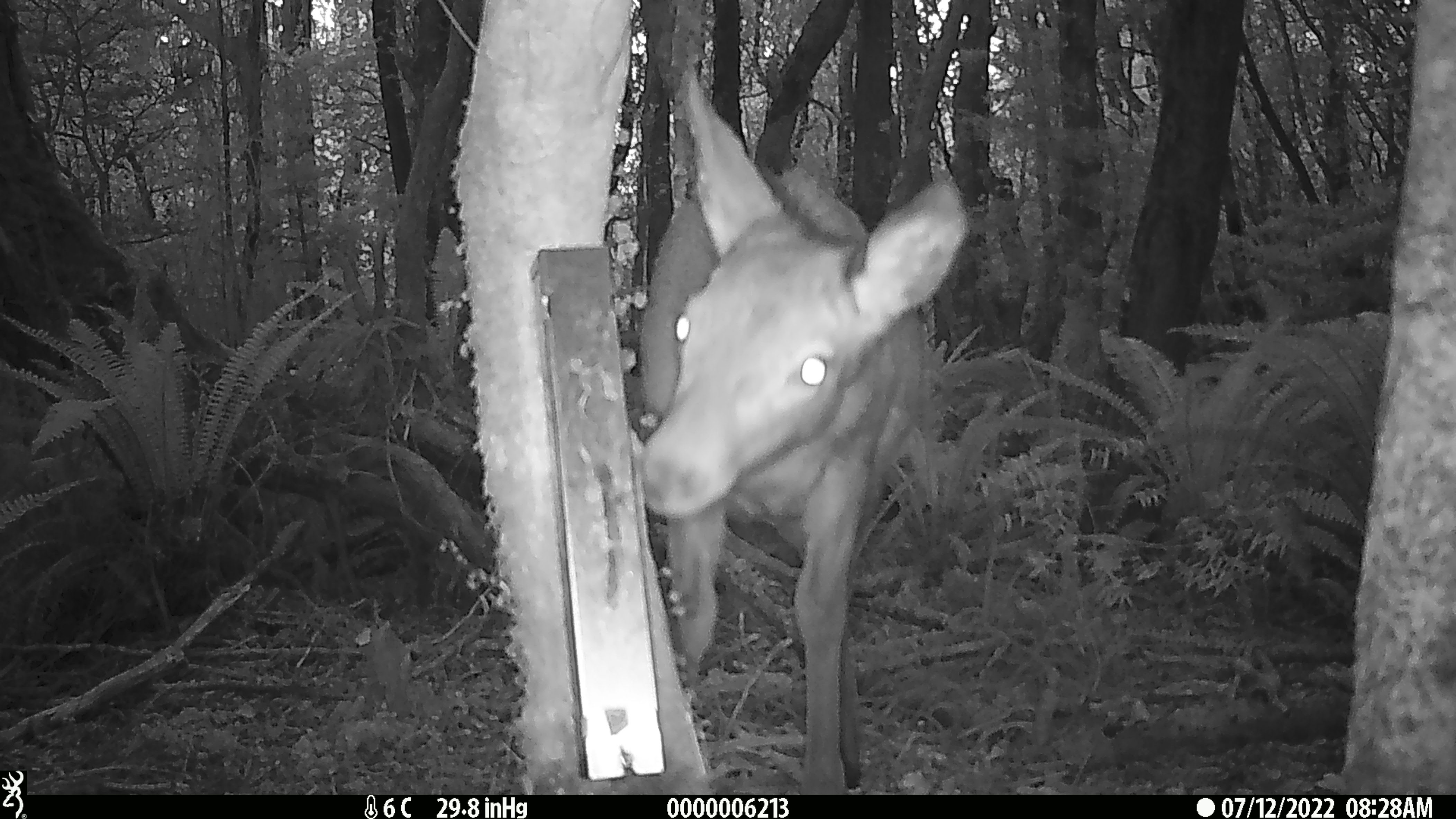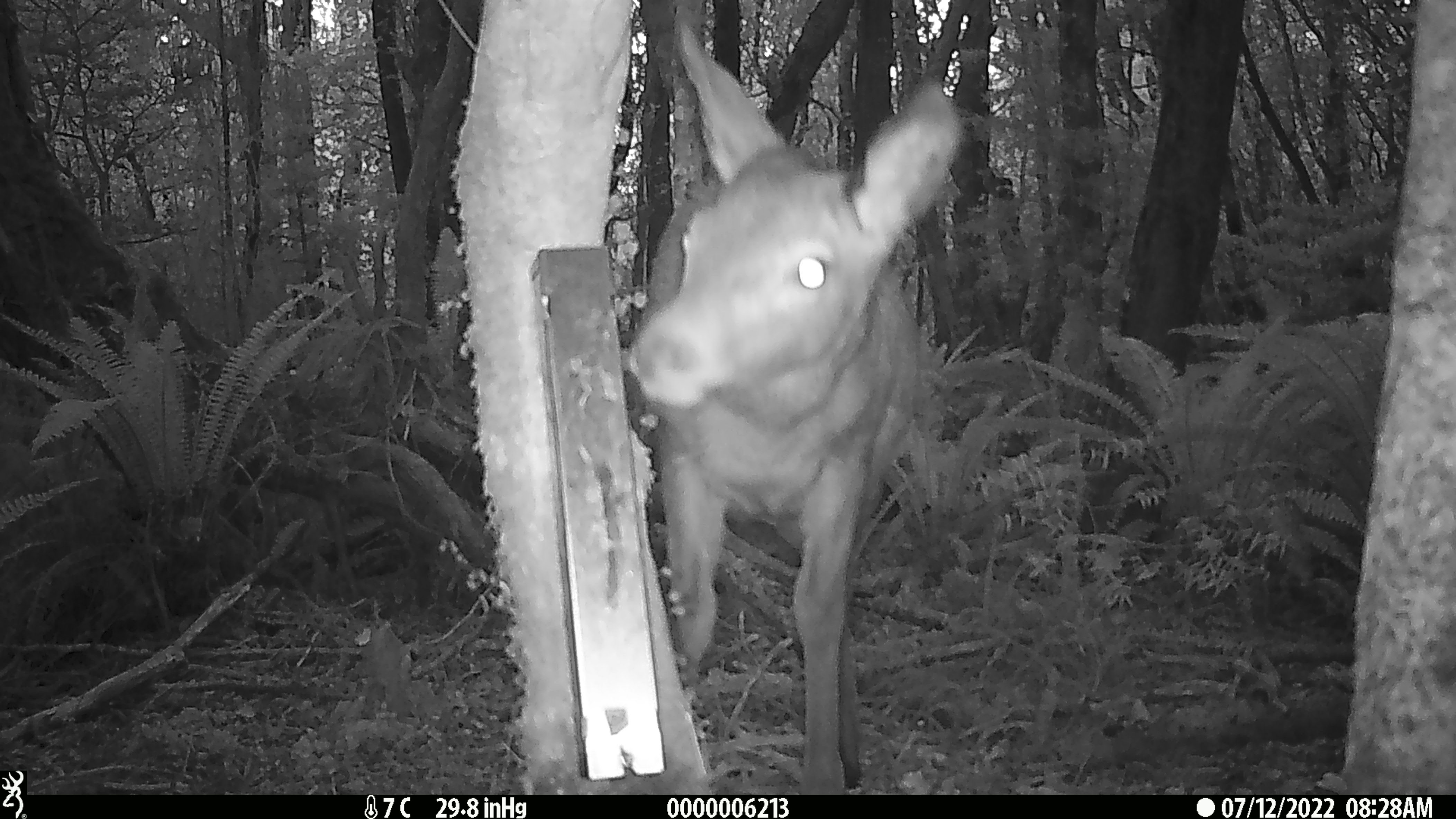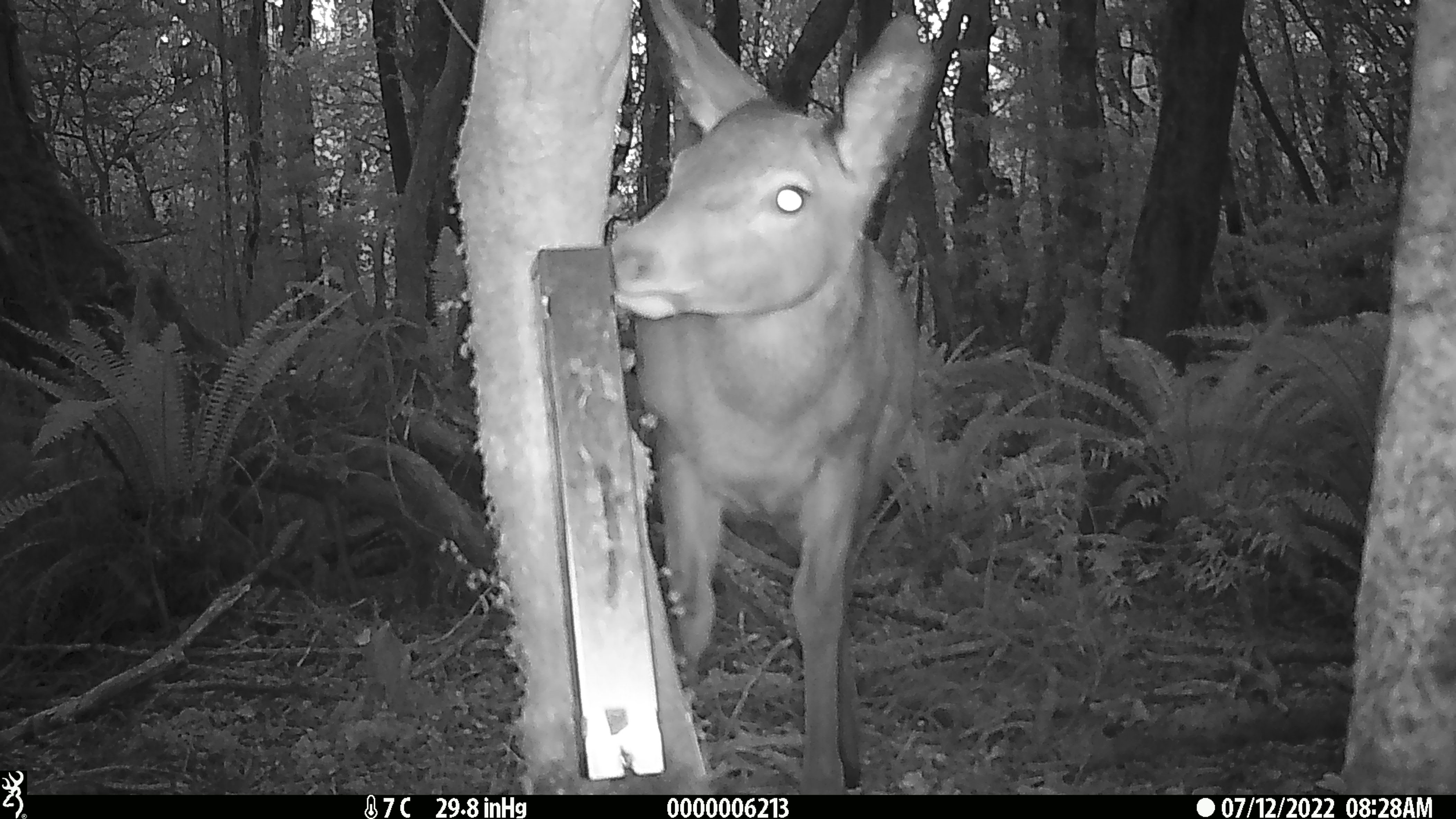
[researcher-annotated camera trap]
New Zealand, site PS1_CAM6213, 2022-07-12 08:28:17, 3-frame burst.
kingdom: Animalia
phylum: Chordata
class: Mammalia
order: Artiodactyla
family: Cervidae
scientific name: Cervidae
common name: deer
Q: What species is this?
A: Deer (Cervidae).